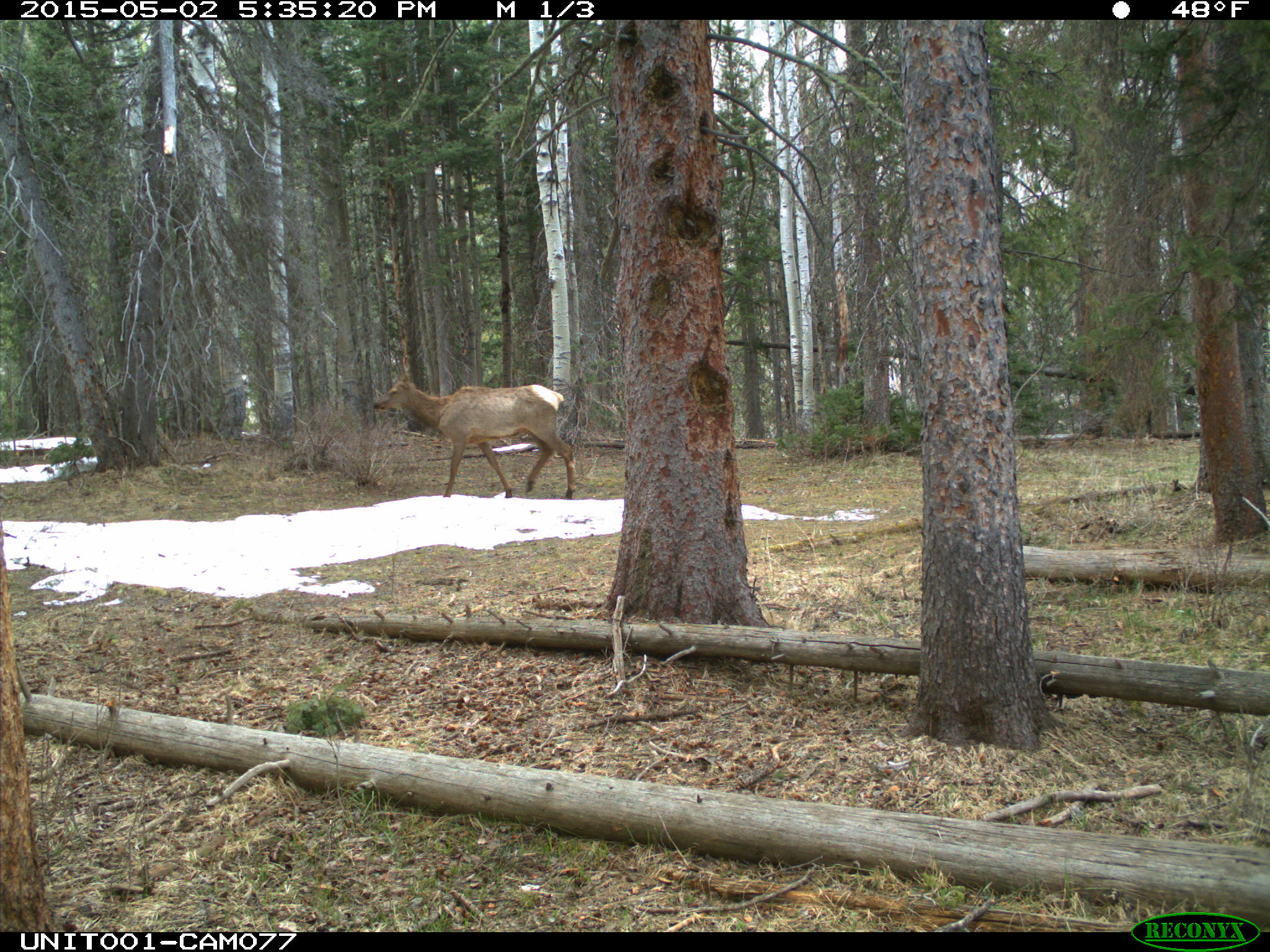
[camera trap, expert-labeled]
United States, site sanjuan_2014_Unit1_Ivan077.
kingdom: Animalia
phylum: Chordata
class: Mammalia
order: Artiodactyla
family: Cervidae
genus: Cervus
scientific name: Cervus elaphus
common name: red deer